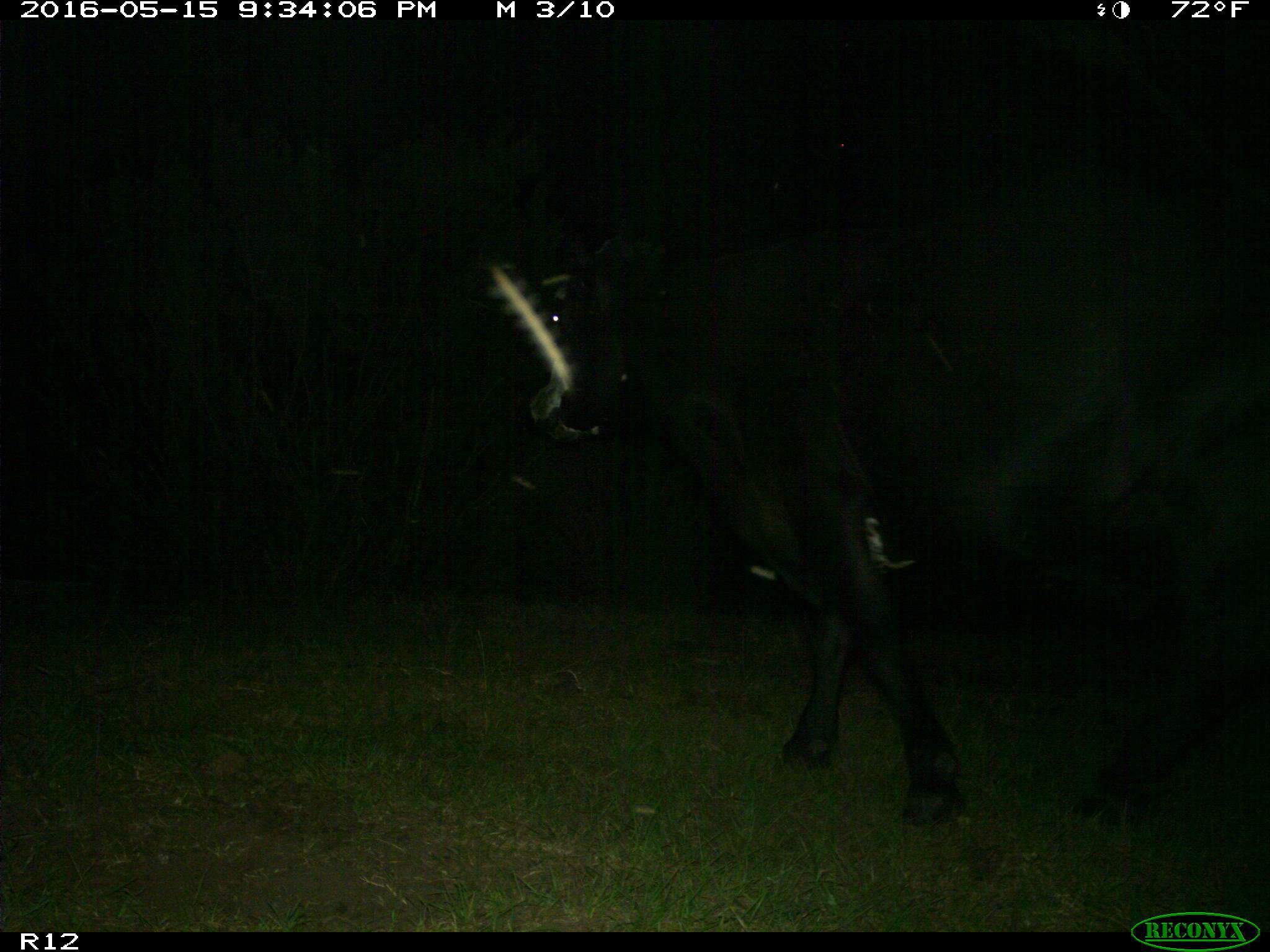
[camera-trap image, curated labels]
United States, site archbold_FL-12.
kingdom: Animalia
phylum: Chordata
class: Mammalia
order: Artiodactyla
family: Bovidae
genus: Bos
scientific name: Bos taurus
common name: domestic cow